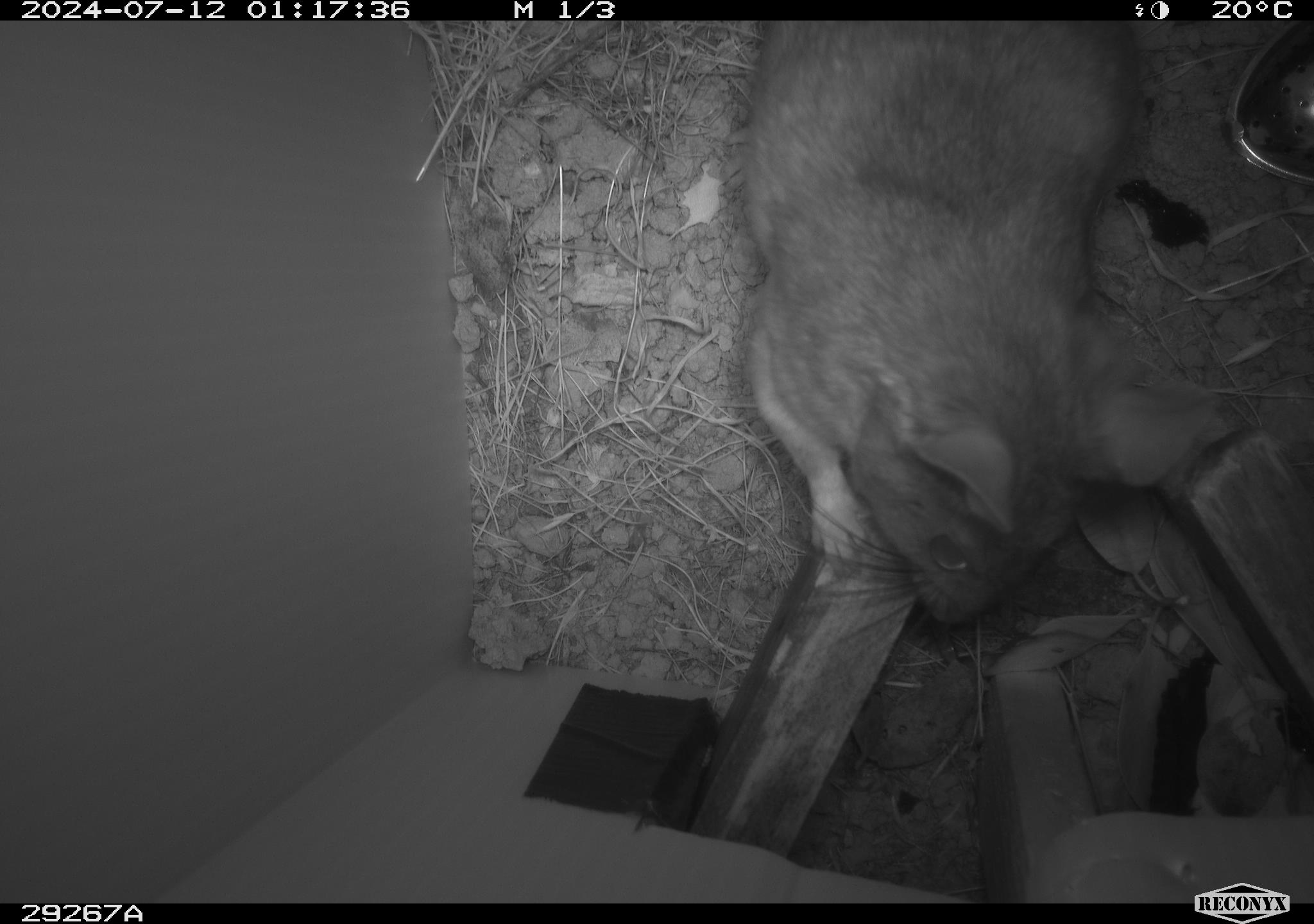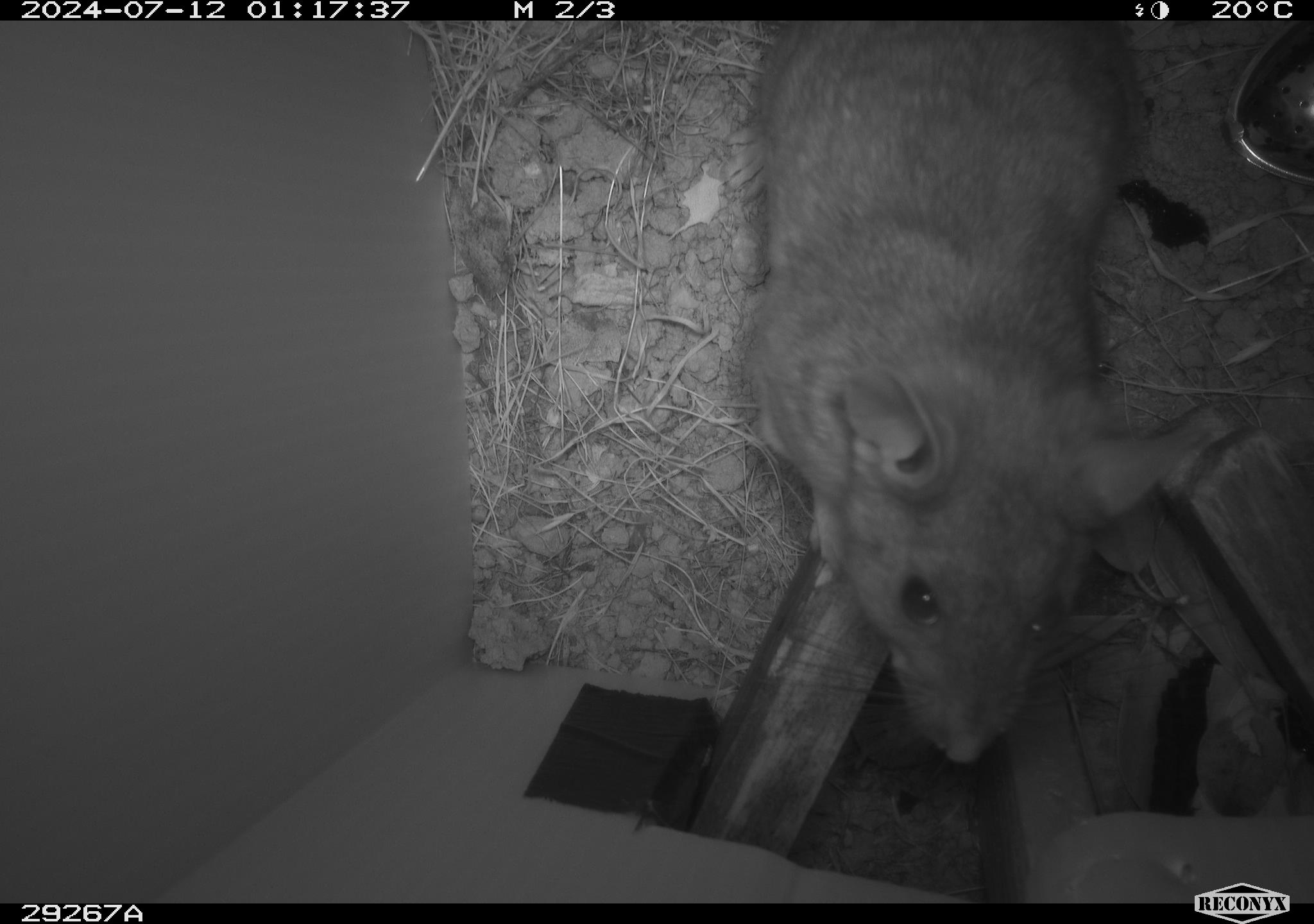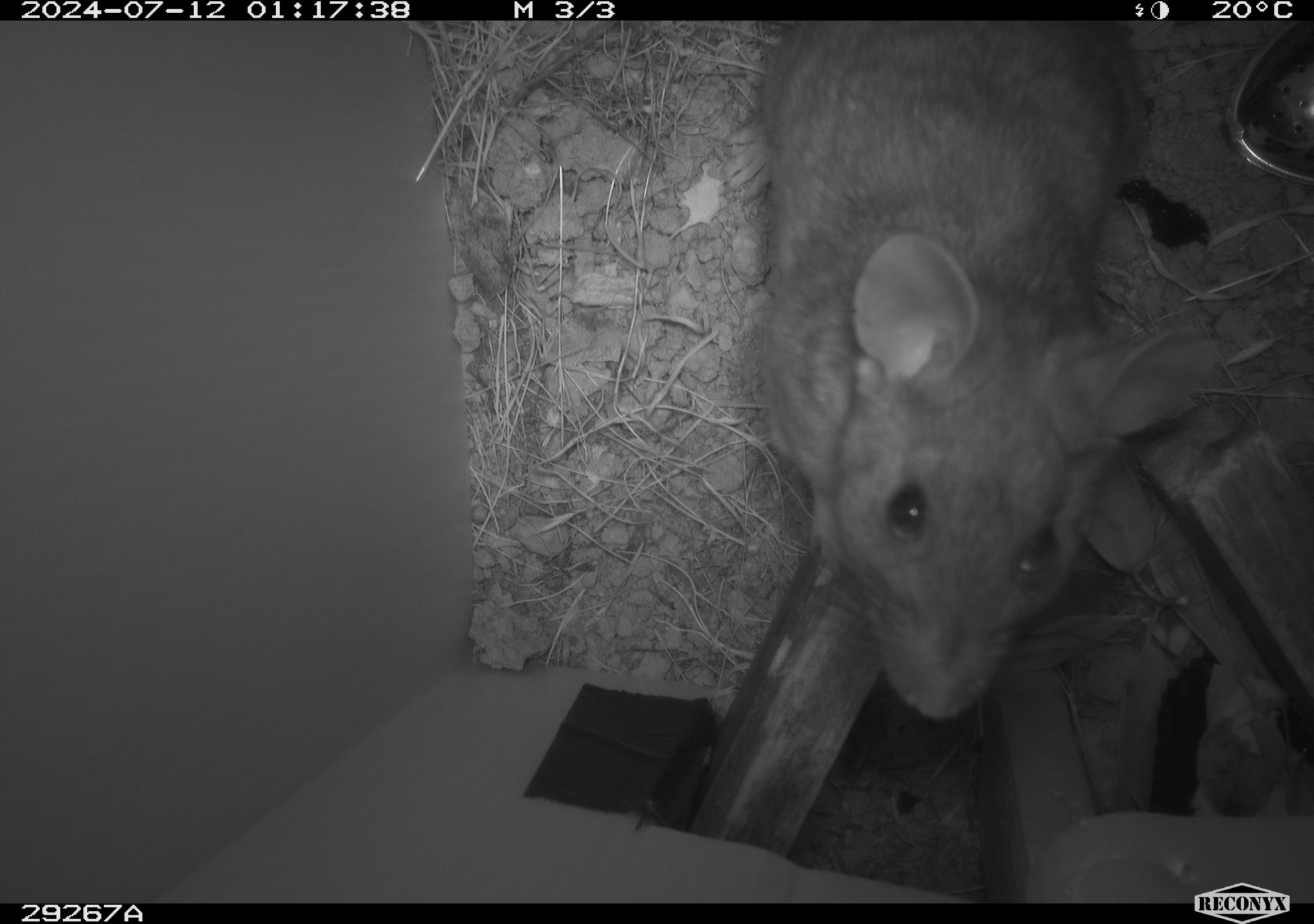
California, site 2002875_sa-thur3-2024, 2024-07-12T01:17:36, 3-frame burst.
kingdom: Animalia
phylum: Chordata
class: Mammalia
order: Rodentia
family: Cricetidae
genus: Neotoma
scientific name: Neotoma fuscipes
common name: dusky-footed woodrat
Dusky-footed woodrat (Neotoma fuscipes).